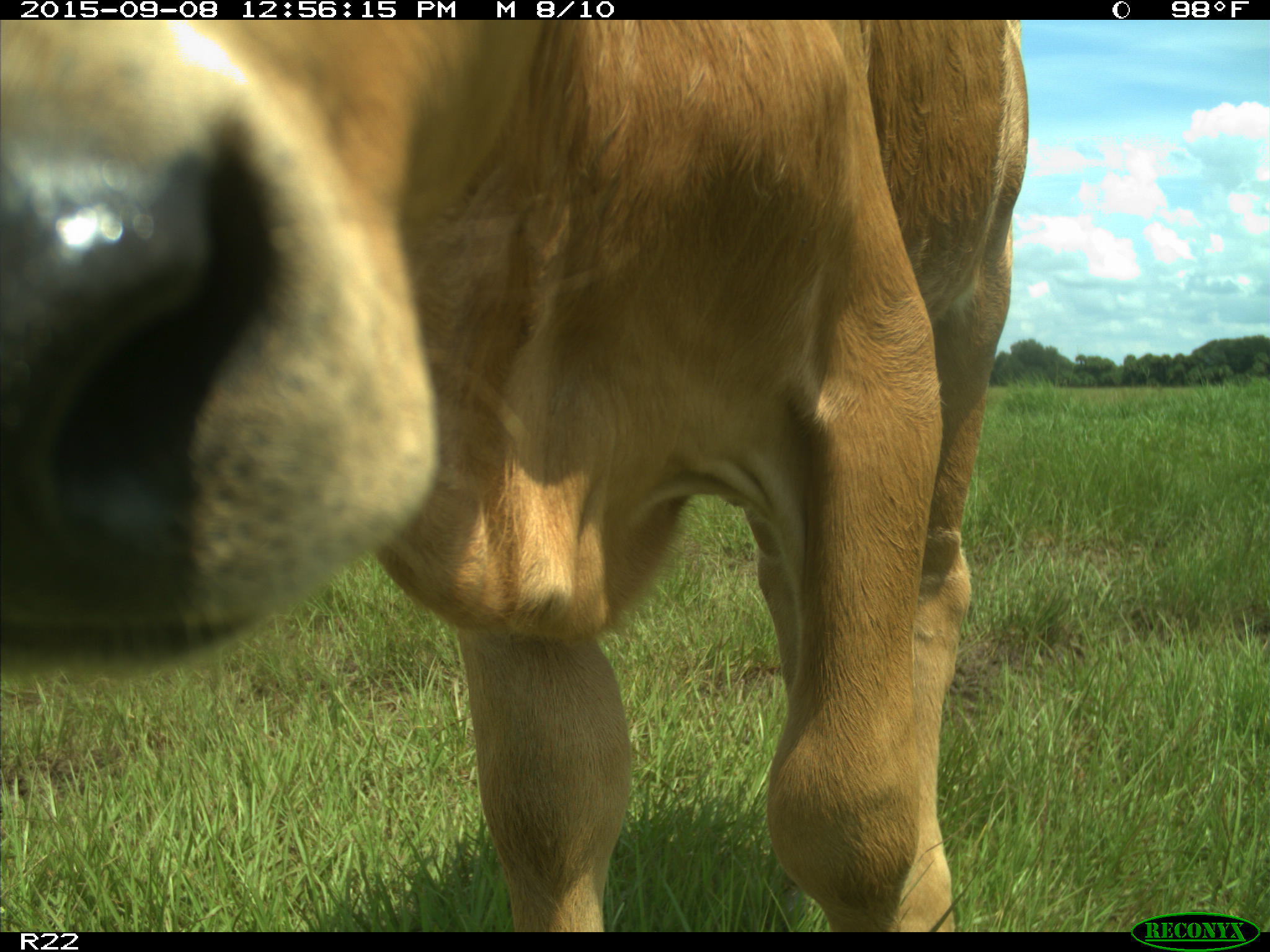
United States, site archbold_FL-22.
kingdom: Animalia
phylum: Chordata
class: Mammalia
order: Artiodactyla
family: Bovidae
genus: Bos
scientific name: Bos taurus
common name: domestic cow